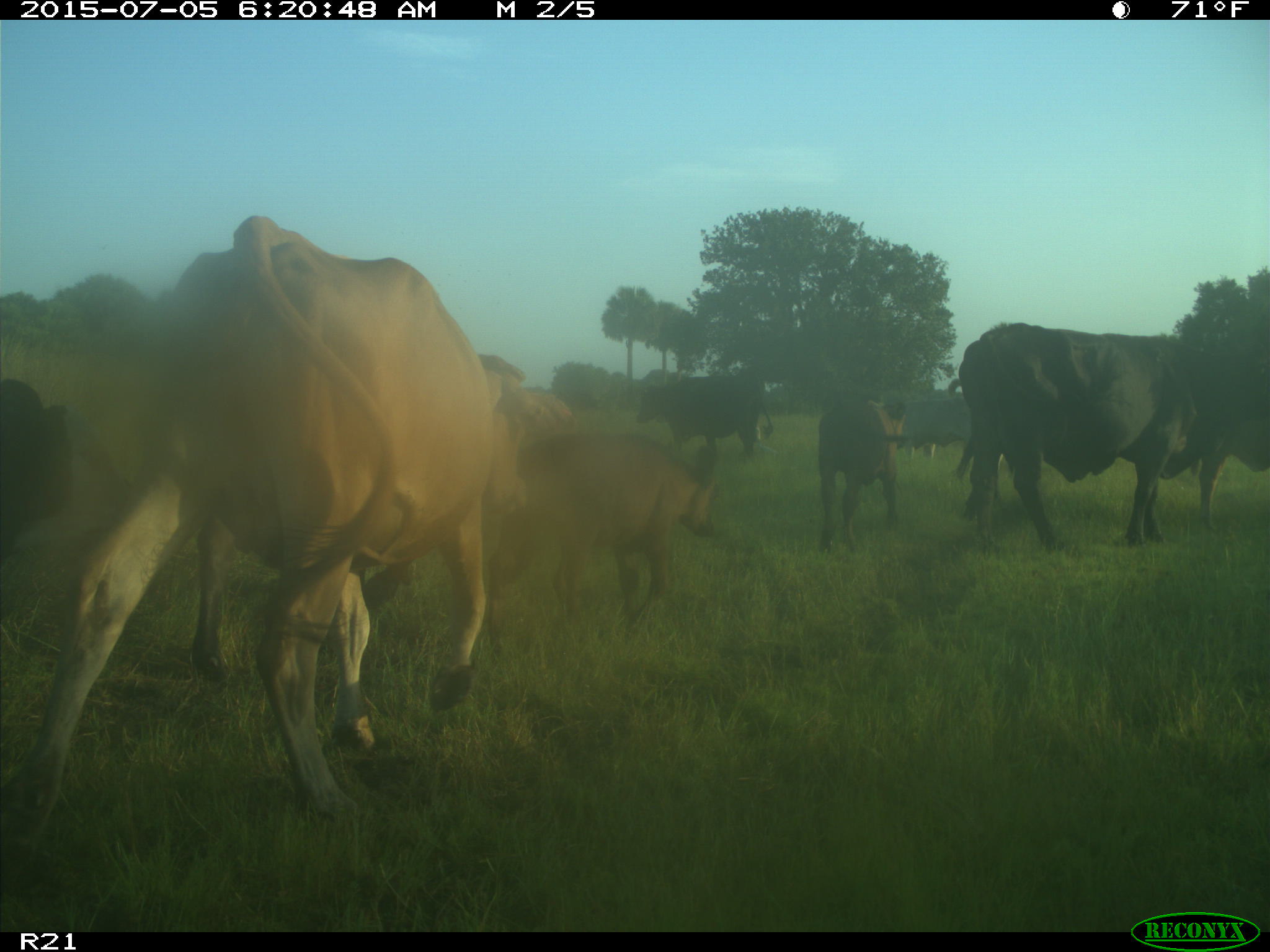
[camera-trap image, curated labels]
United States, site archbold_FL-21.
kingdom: Animalia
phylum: Chordata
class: Mammalia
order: Artiodactyla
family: Bovidae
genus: Bos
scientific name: Bos taurus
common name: domestic cow